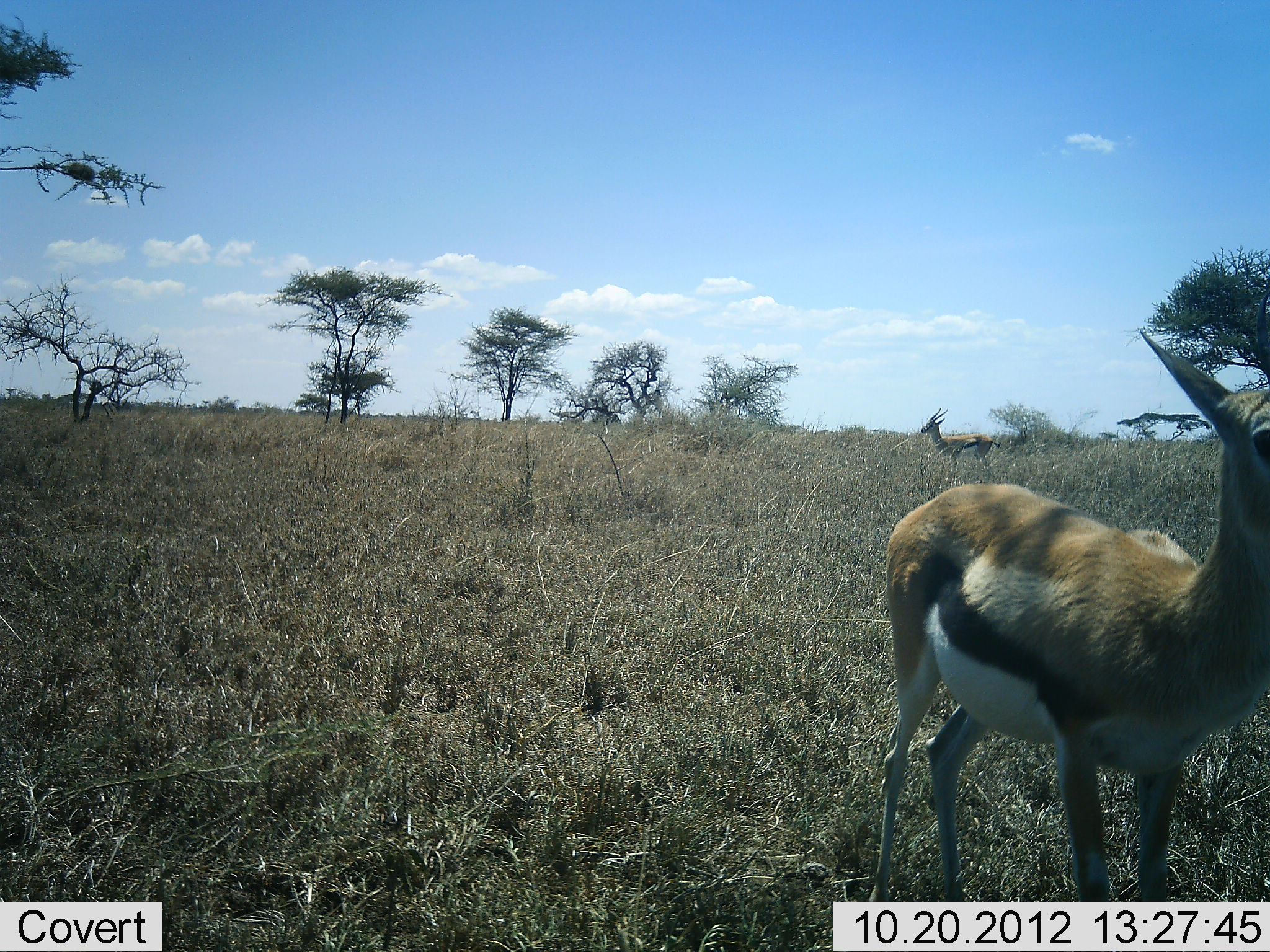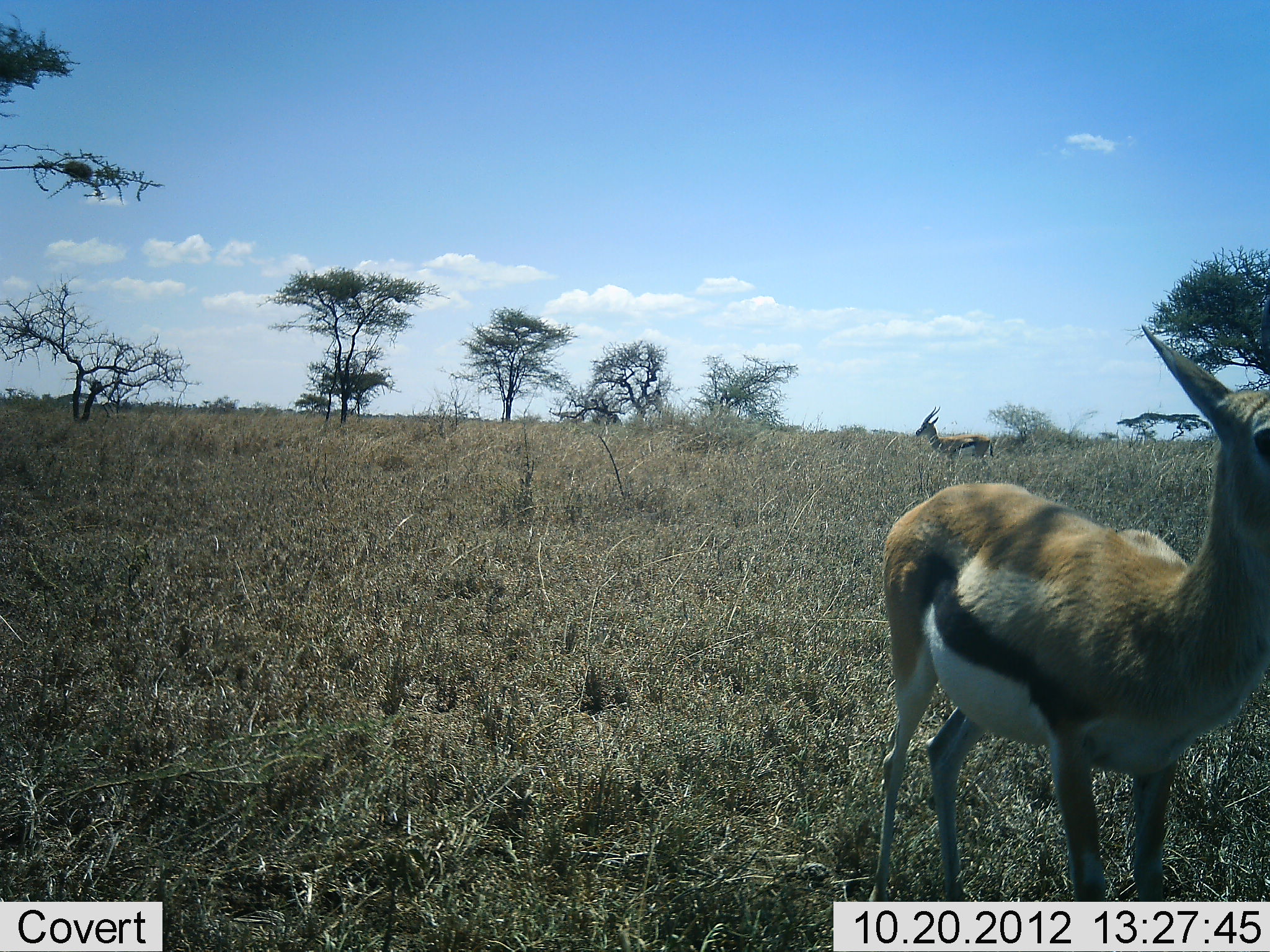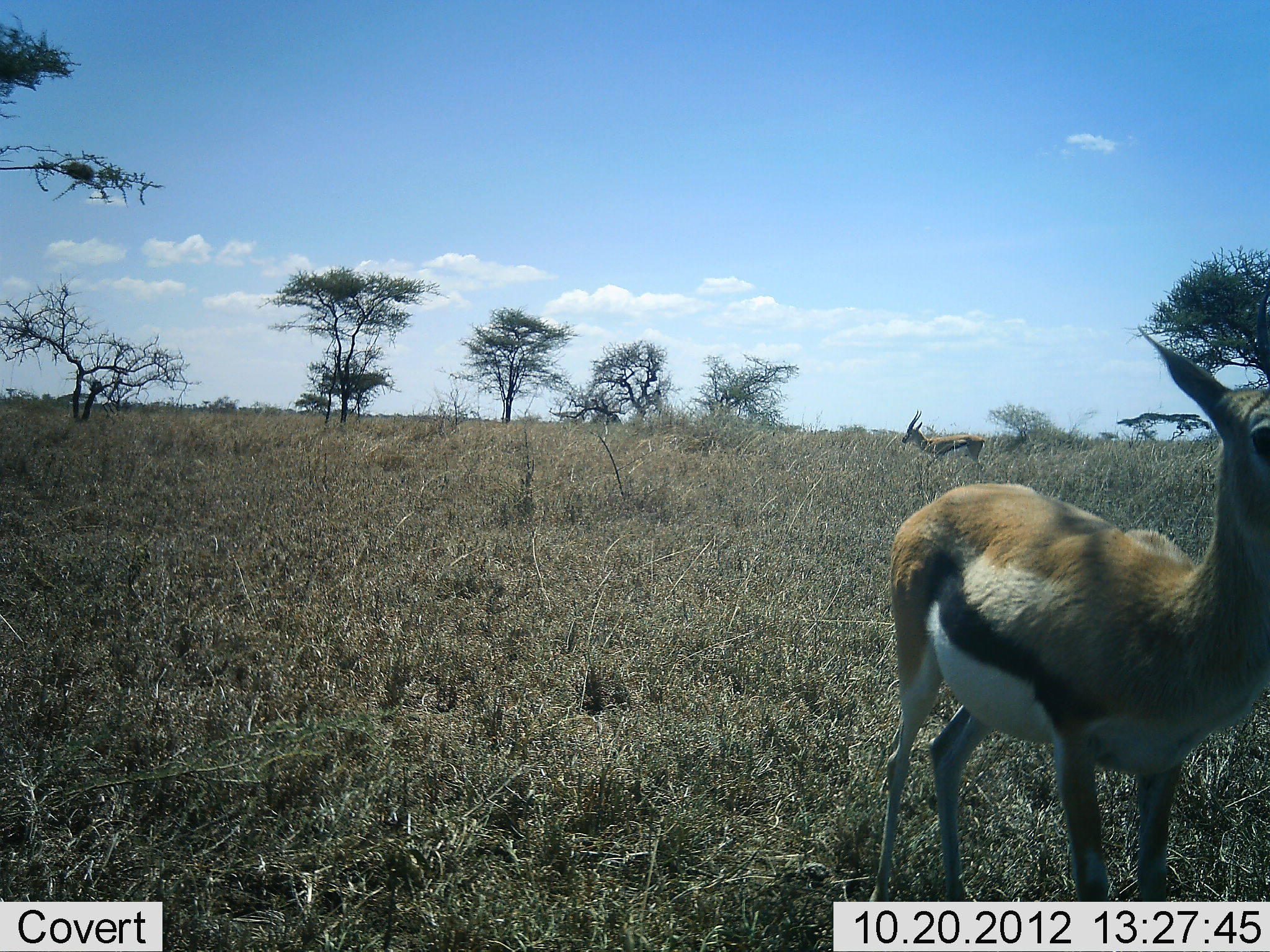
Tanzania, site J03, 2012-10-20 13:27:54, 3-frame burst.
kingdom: Animalia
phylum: Chordata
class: Mammalia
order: Artiodactyla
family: Bovidae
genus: Eudorcas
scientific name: Eudorcas thomsonii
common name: thomson's gazelle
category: gazellethomsons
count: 2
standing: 90%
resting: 10%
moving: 30%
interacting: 10%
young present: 0%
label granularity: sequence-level